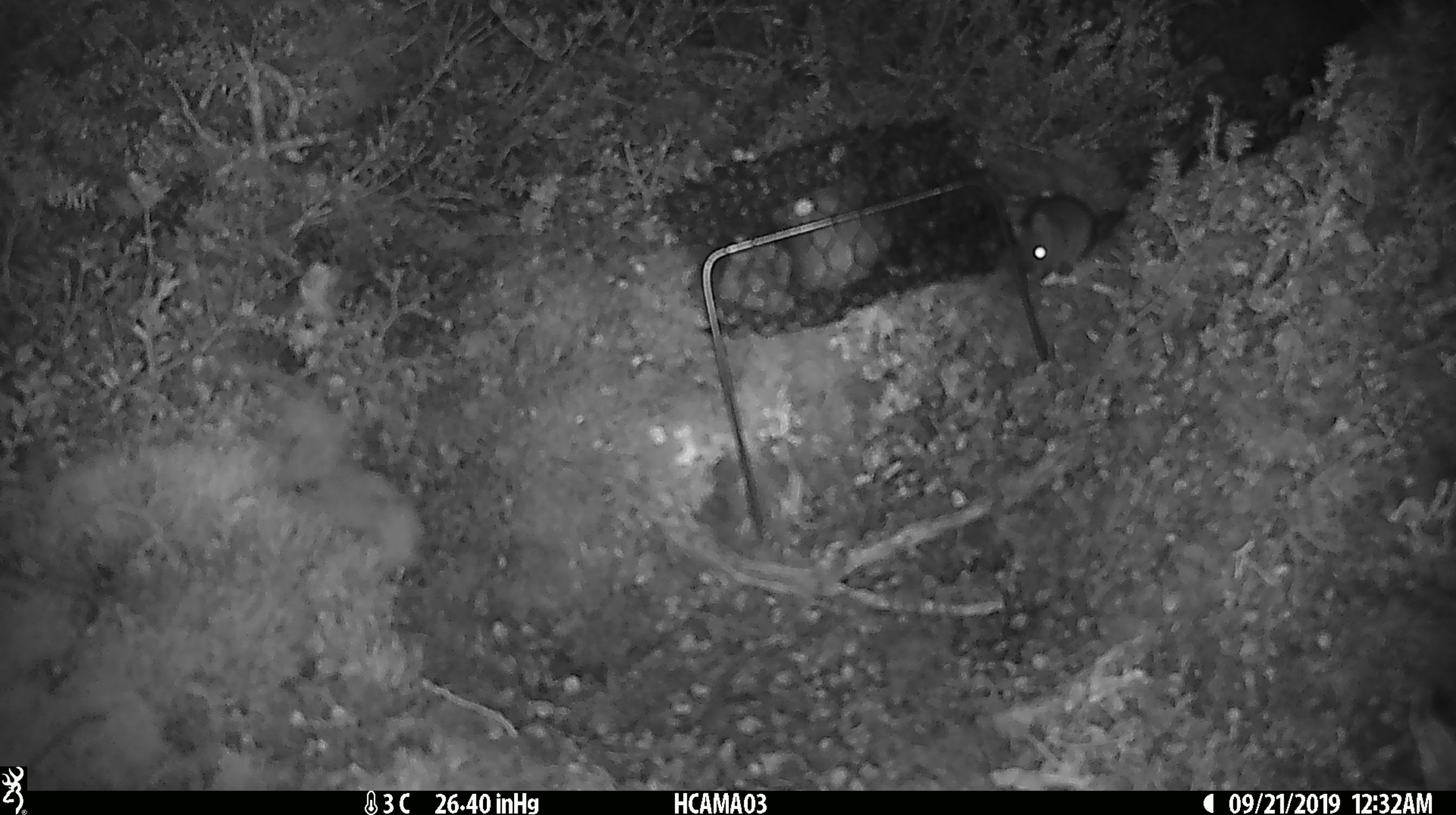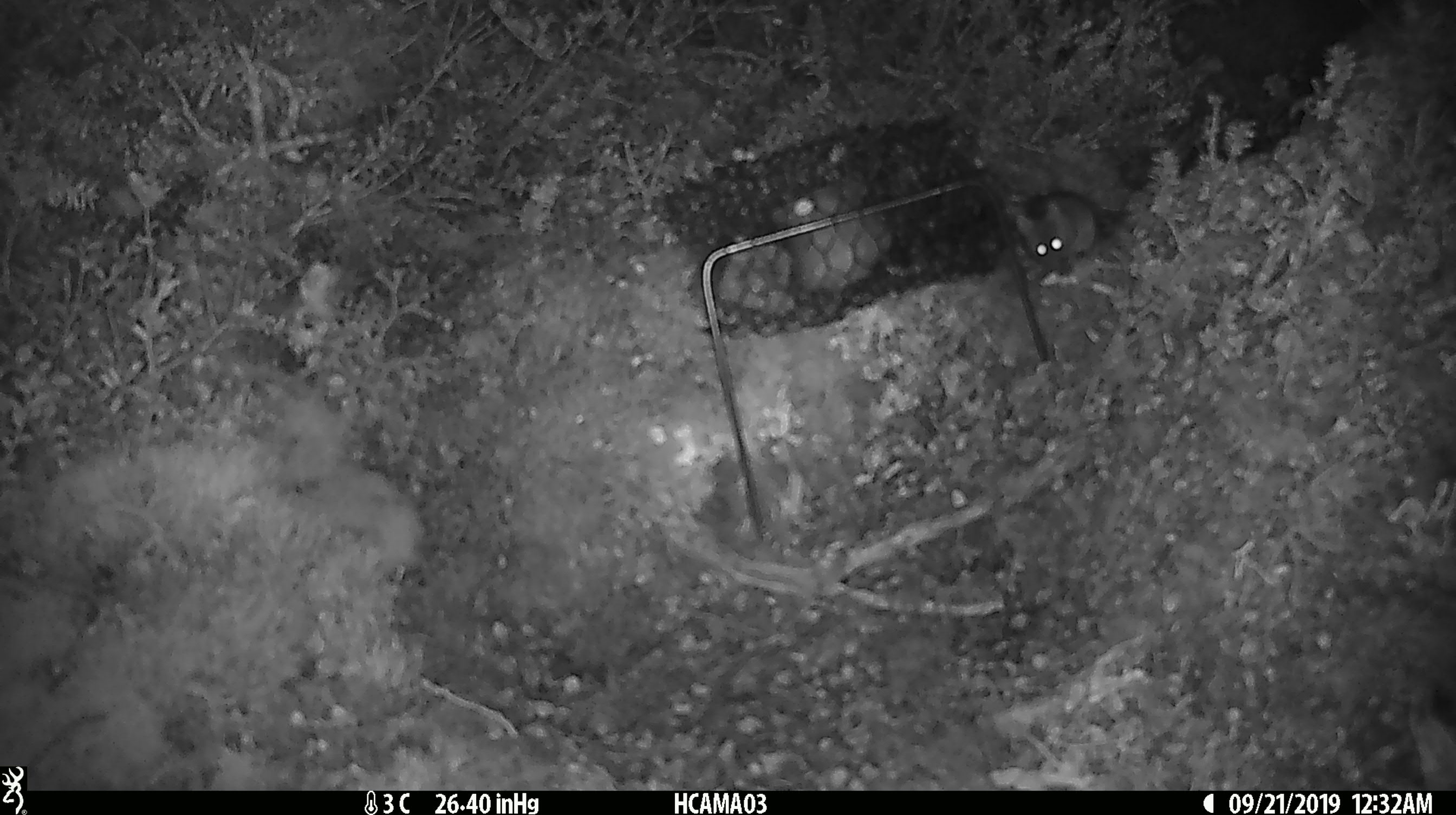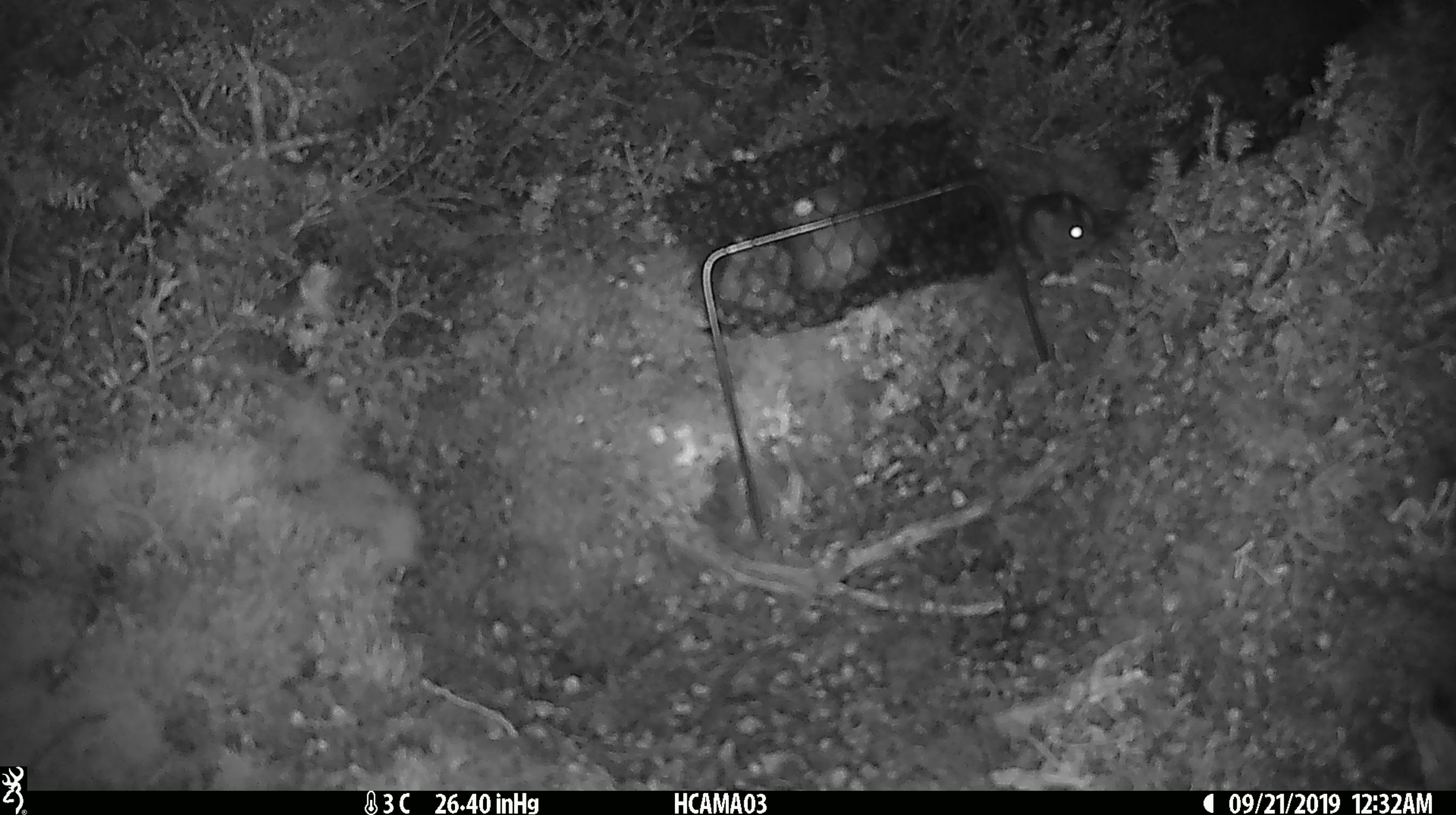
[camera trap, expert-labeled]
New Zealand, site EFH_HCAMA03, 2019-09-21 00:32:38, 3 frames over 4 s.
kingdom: Animalia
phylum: Chordata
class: Mammalia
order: Rodentia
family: Muridae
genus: Mus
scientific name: Mus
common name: mouse